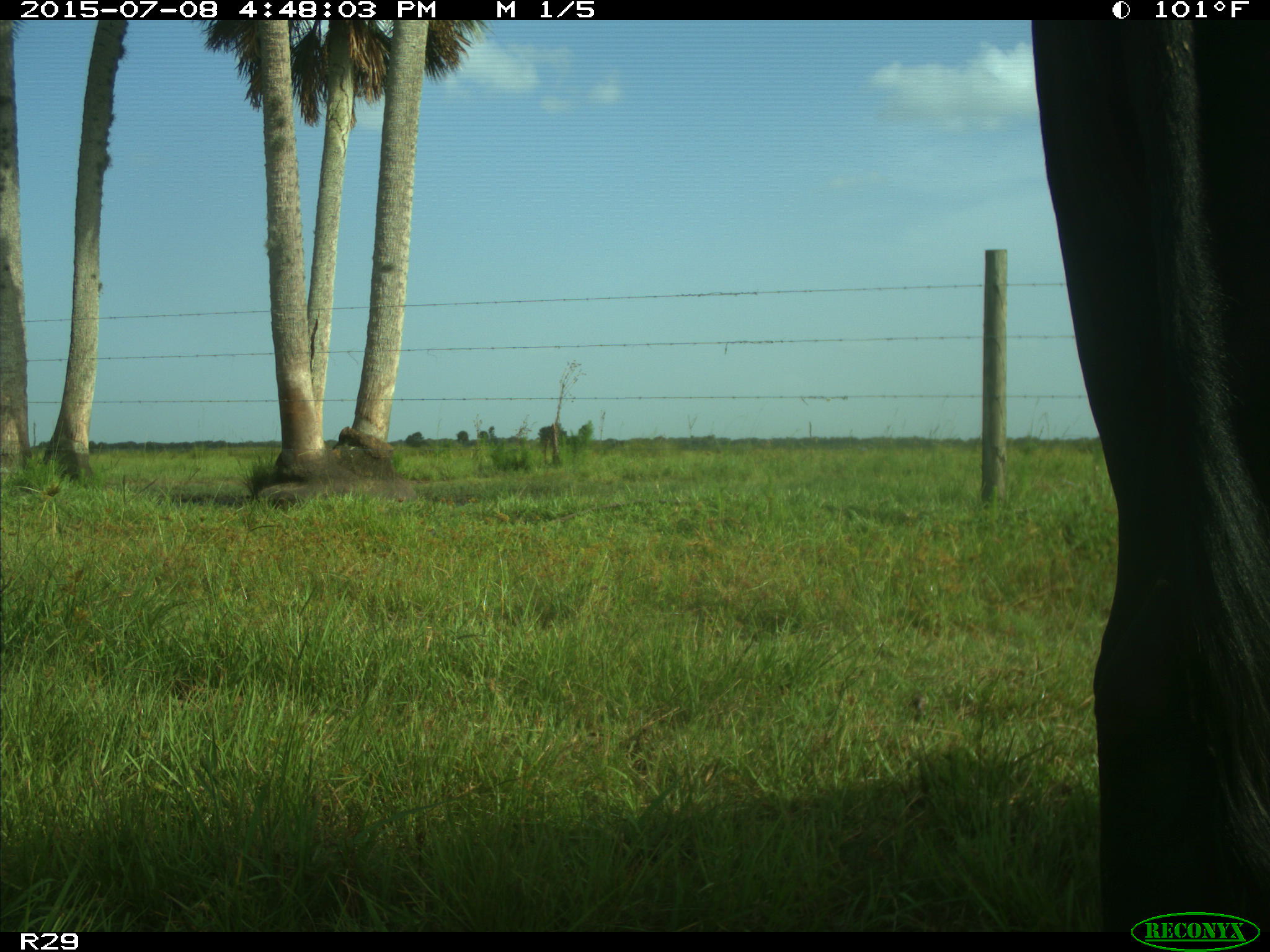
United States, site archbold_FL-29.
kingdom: Animalia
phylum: Chordata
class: Mammalia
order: Artiodactyla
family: Bovidae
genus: Bos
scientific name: Bos taurus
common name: domestic cow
Bos taurus (domestic cow).